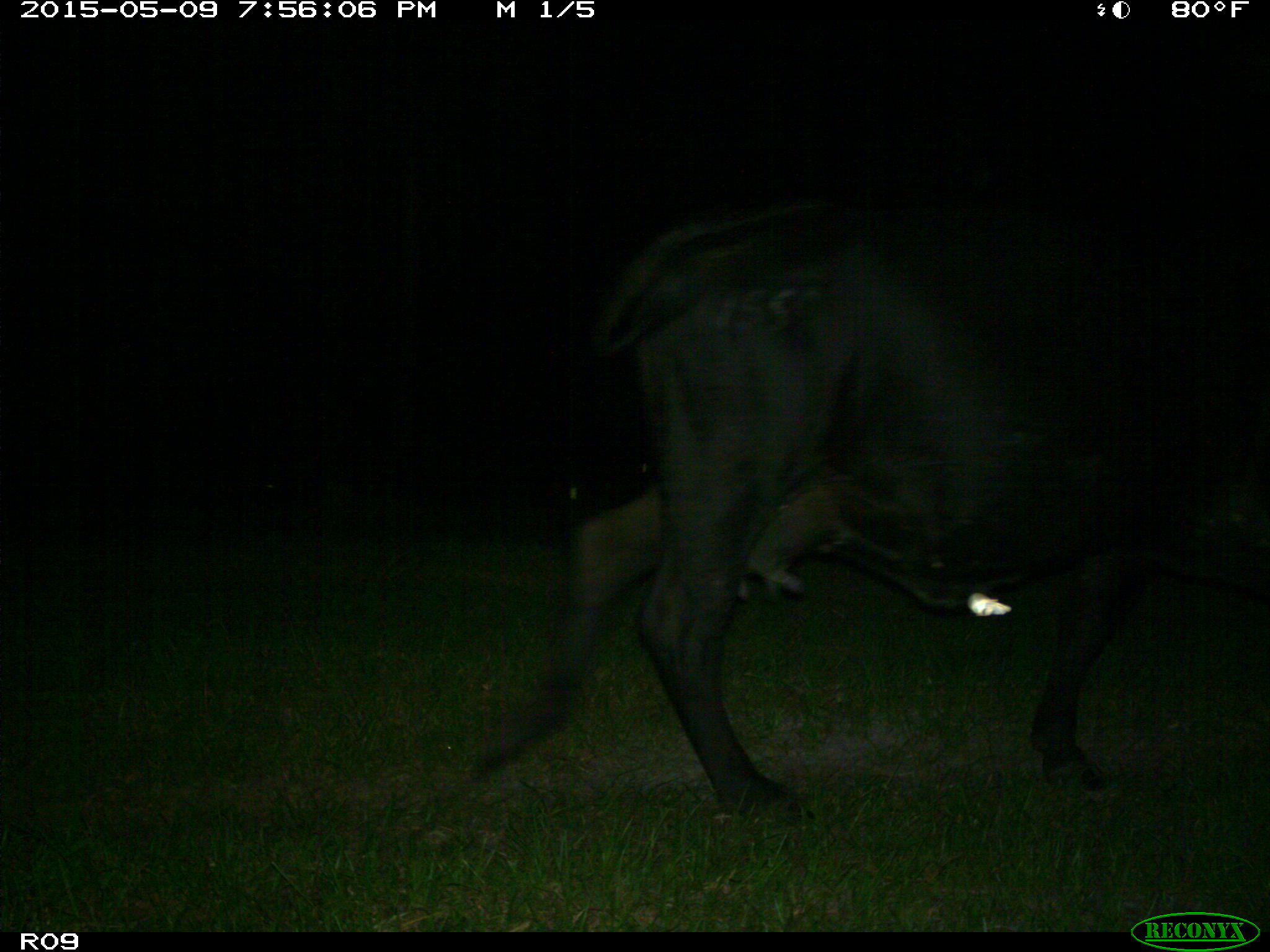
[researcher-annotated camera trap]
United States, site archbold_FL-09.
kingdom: Animalia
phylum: Chordata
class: Mammalia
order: Artiodactyla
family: Bovidae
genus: Bos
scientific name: Bos taurus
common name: domestic cow